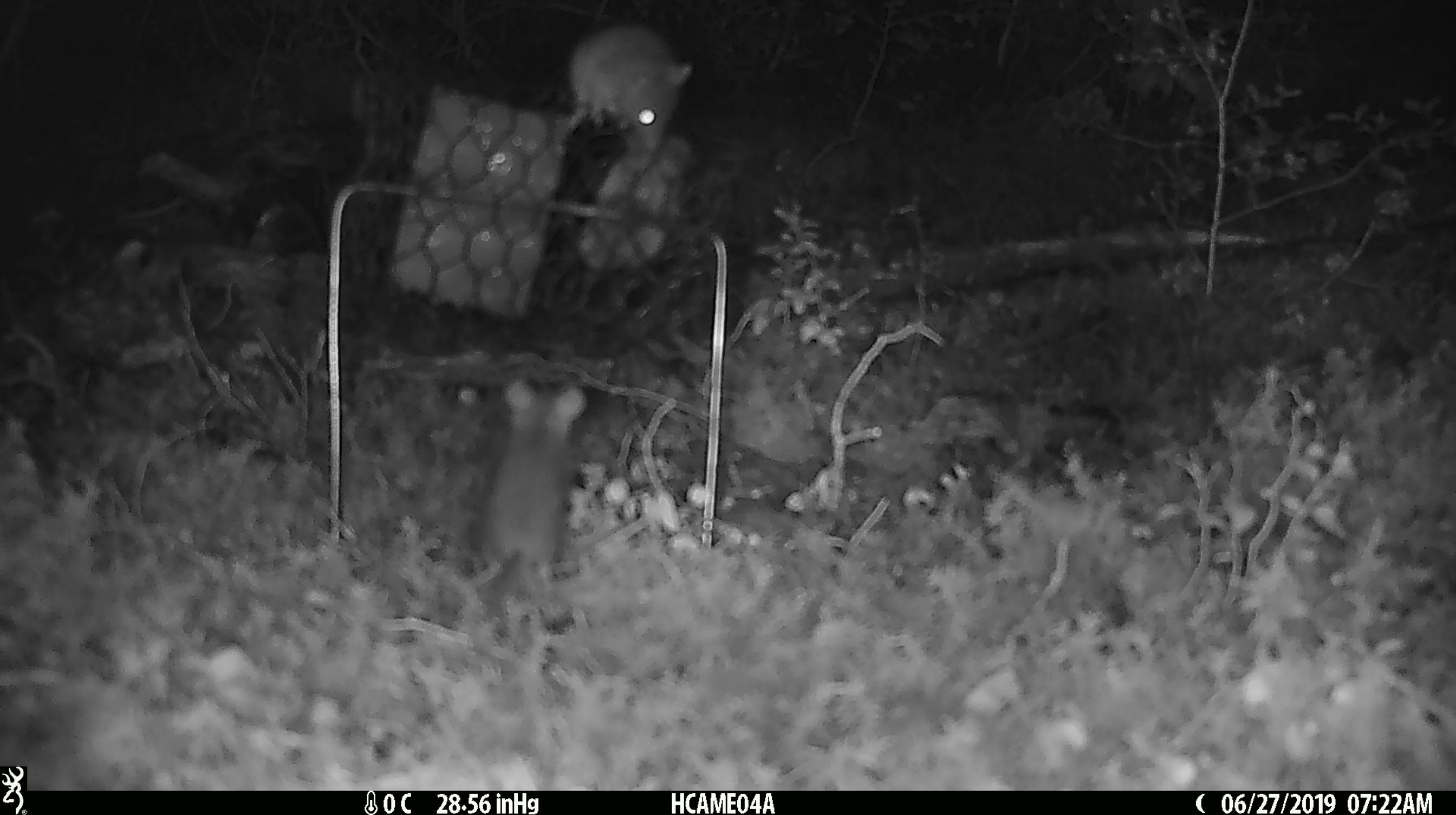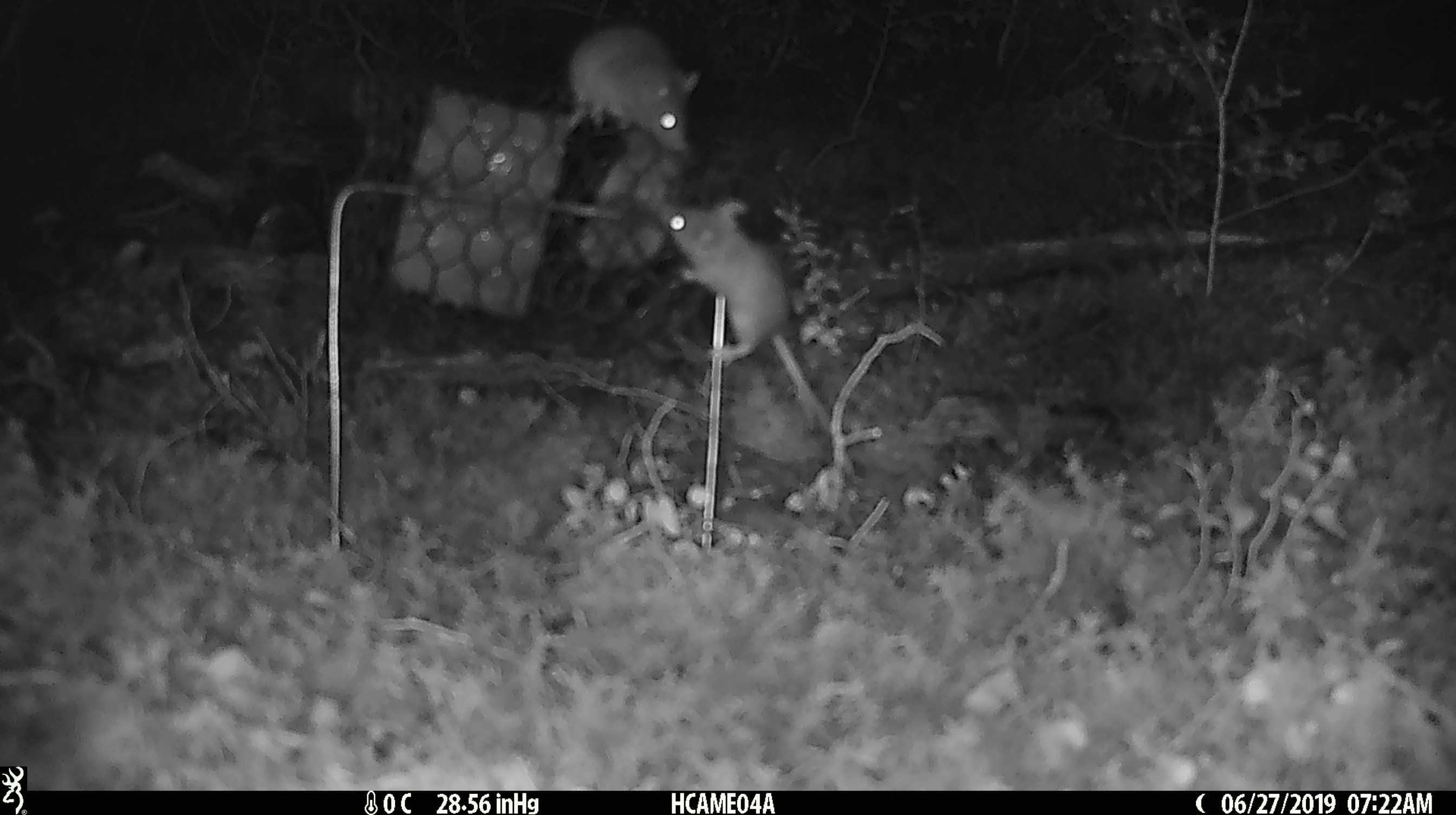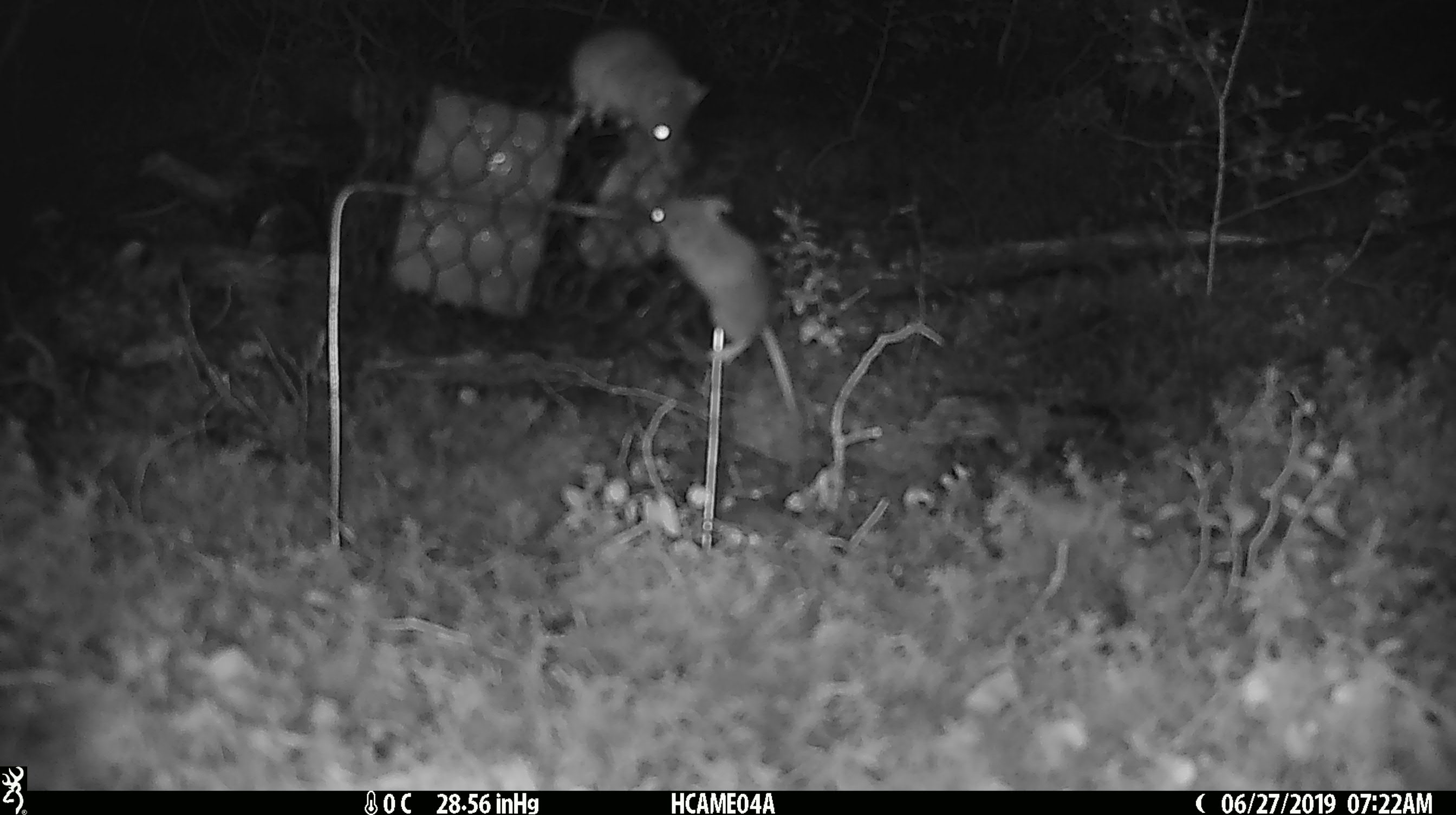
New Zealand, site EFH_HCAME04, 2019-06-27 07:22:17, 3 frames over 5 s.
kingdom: Animalia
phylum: Chordata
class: Mammalia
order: Rodentia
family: Muridae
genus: Mus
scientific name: Mus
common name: mouse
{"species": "mouse (Mus)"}